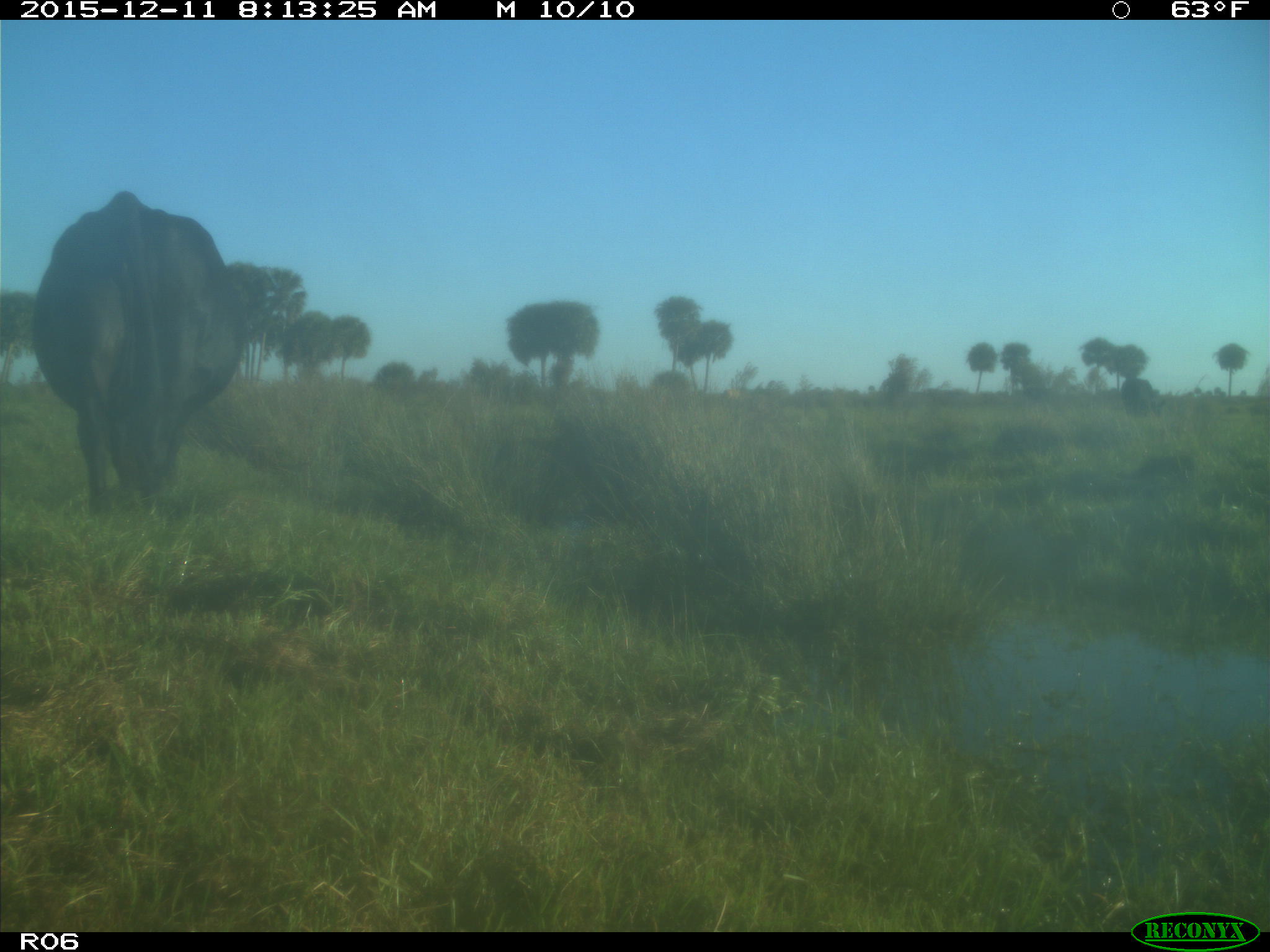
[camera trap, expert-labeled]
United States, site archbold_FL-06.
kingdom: Animalia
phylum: Chordata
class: Mammalia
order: Artiodactyla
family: Bovidae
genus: Bos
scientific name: Bos taurus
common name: domestic cow